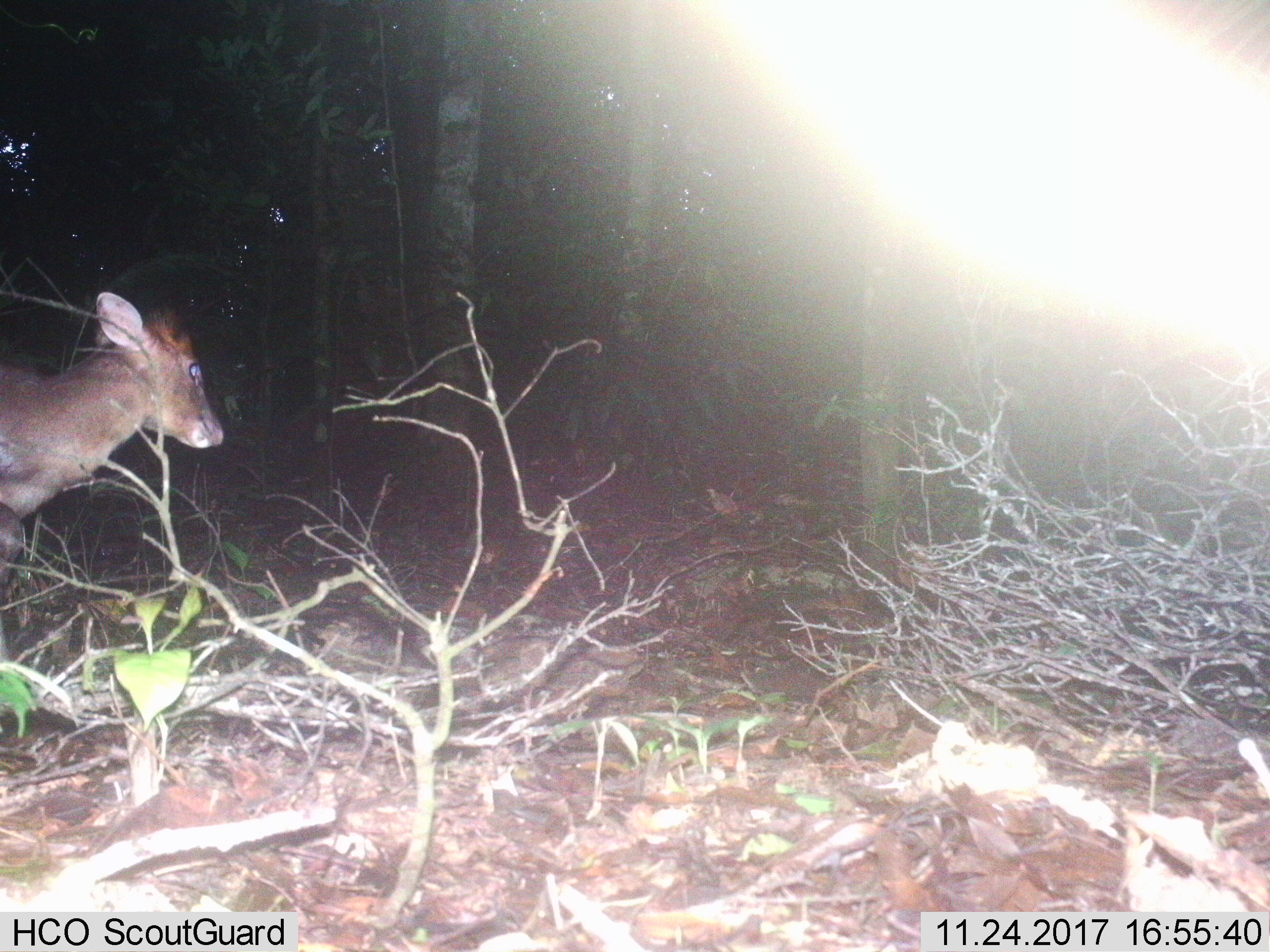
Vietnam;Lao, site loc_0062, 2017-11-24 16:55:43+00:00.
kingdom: Animalia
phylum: Chordata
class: Mammalia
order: Artiodactyla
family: Cervidae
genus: Muntiacus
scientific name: Muntiacus rooseveltorum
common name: roosevelt's muntjac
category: roosevelts muntjac group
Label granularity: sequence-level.